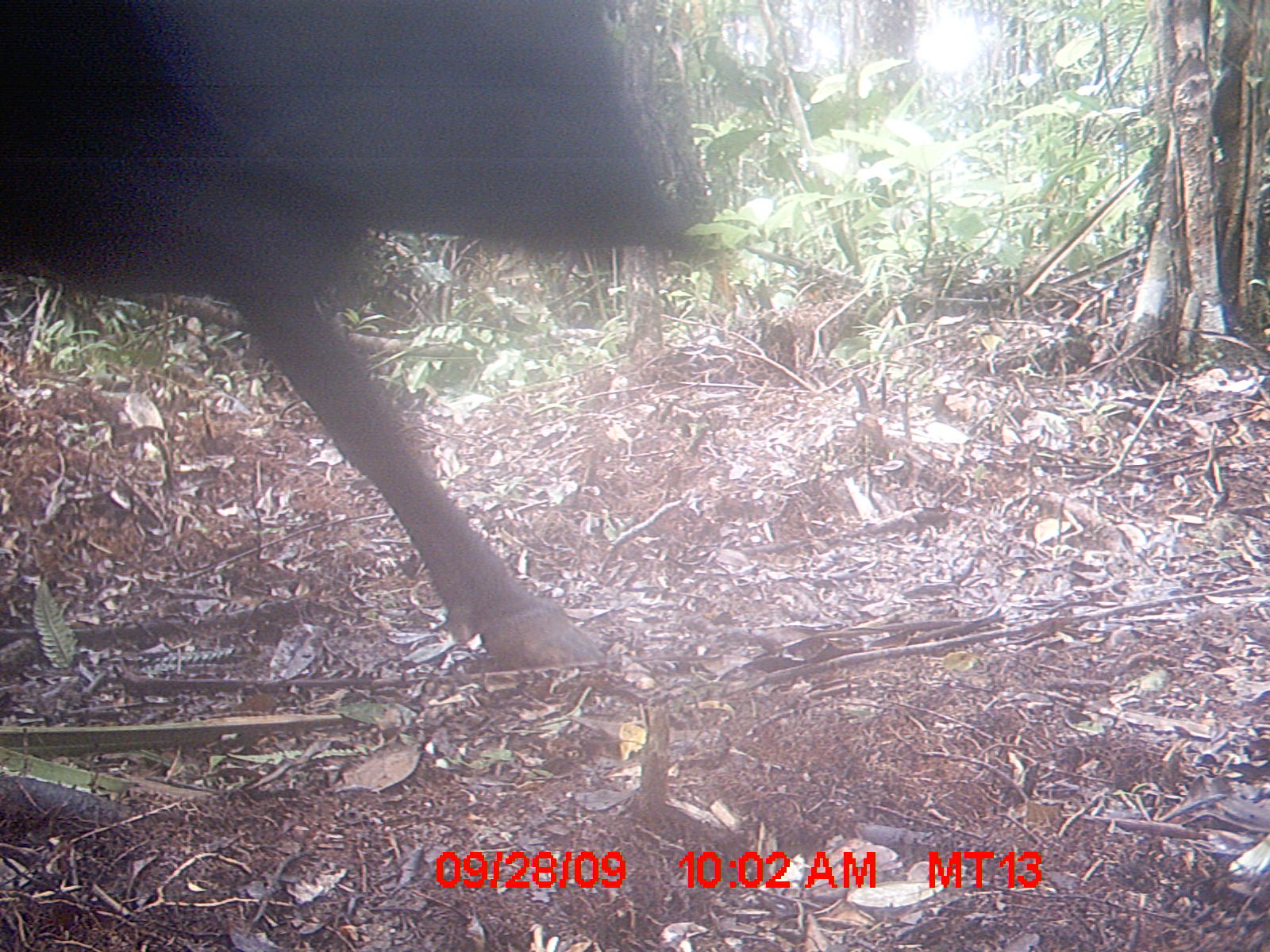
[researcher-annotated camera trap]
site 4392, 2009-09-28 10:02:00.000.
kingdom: Animalia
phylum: Chordata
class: Mammalia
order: Artiodactyla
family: Bovidae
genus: Bos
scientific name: Bos taurus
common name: domestic cattle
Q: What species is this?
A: Bos taurus (domestic cattle).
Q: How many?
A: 2.